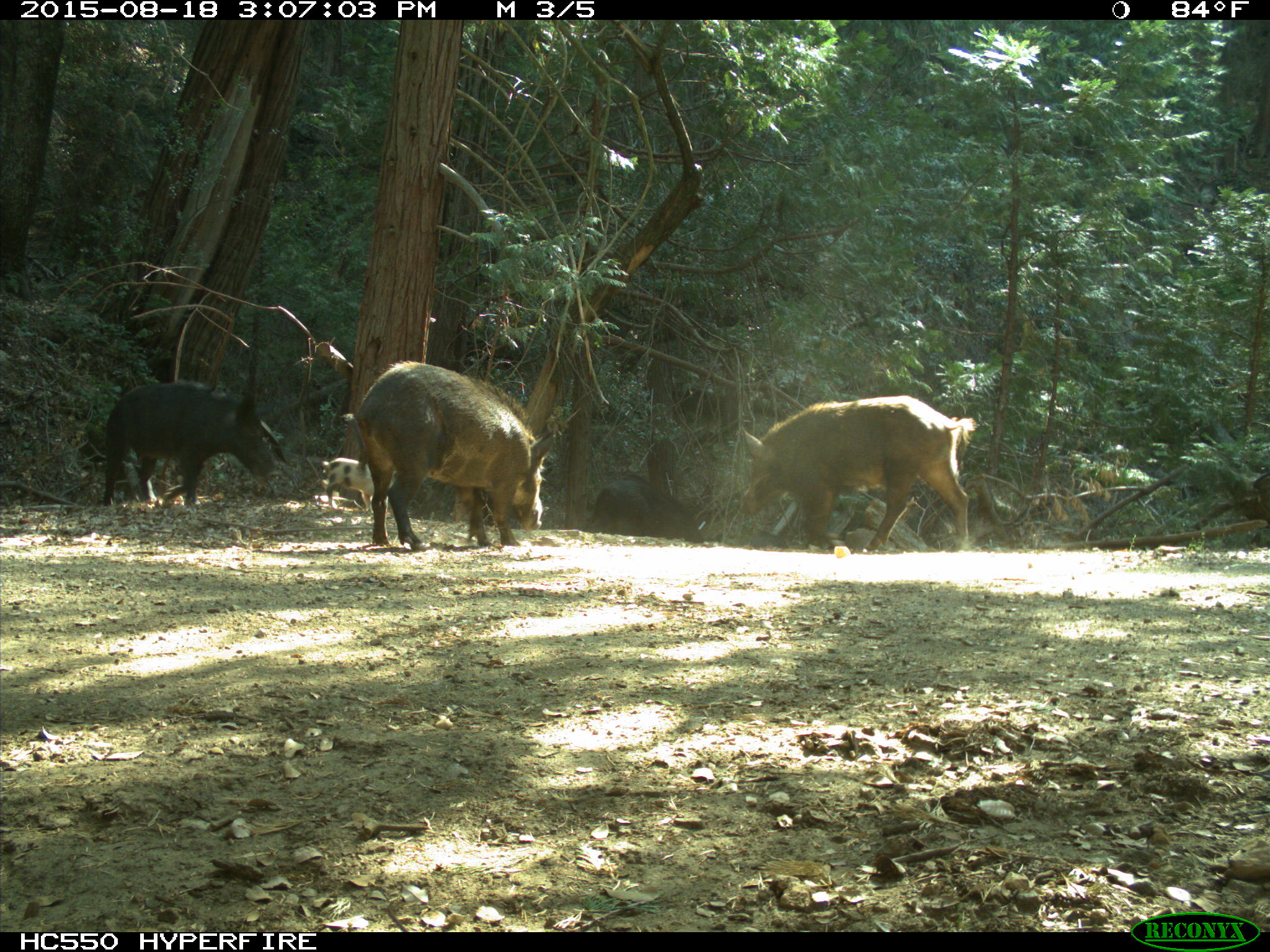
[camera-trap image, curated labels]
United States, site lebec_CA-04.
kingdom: Animalia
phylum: Chordata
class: Mammalia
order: Artiodactyla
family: Suidae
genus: Sus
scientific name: Sus scrofa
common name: wild boar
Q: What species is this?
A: Sus scrofa (wild boar).